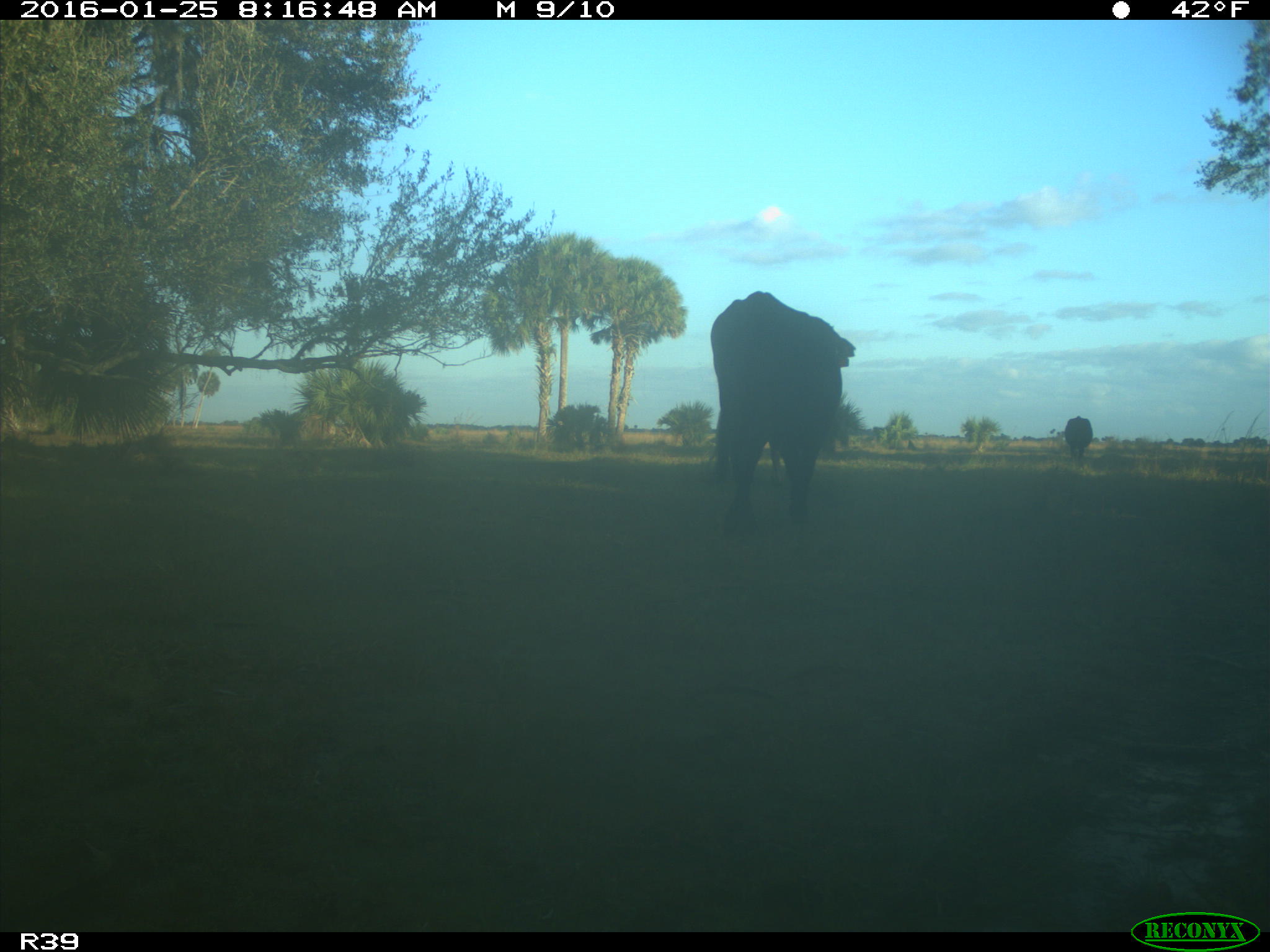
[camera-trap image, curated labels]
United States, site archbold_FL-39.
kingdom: Animalia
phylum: Chordata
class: Mammalia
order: Artiodactyla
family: Bovidae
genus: Bos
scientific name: Bos taurus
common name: domestic cow